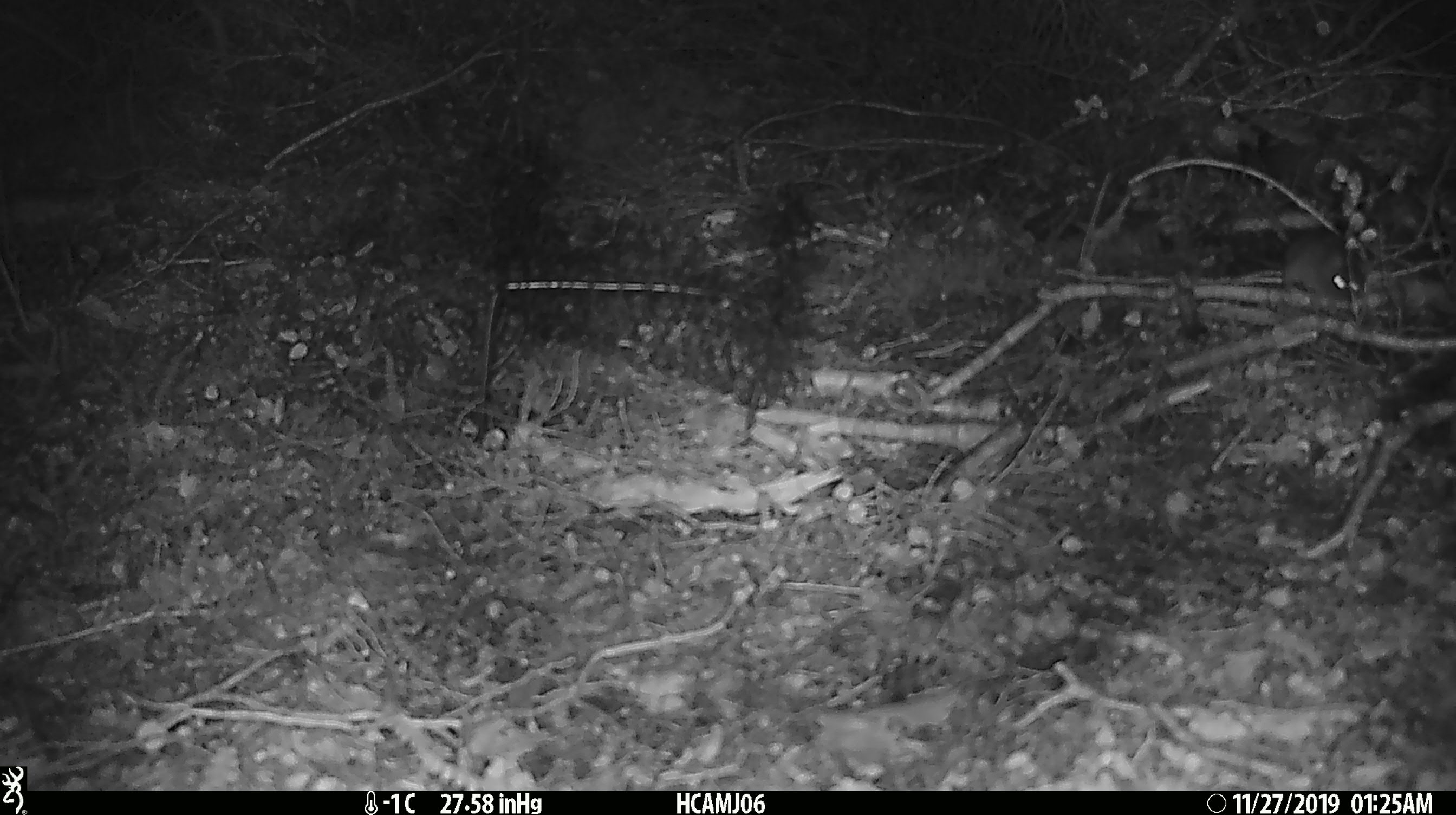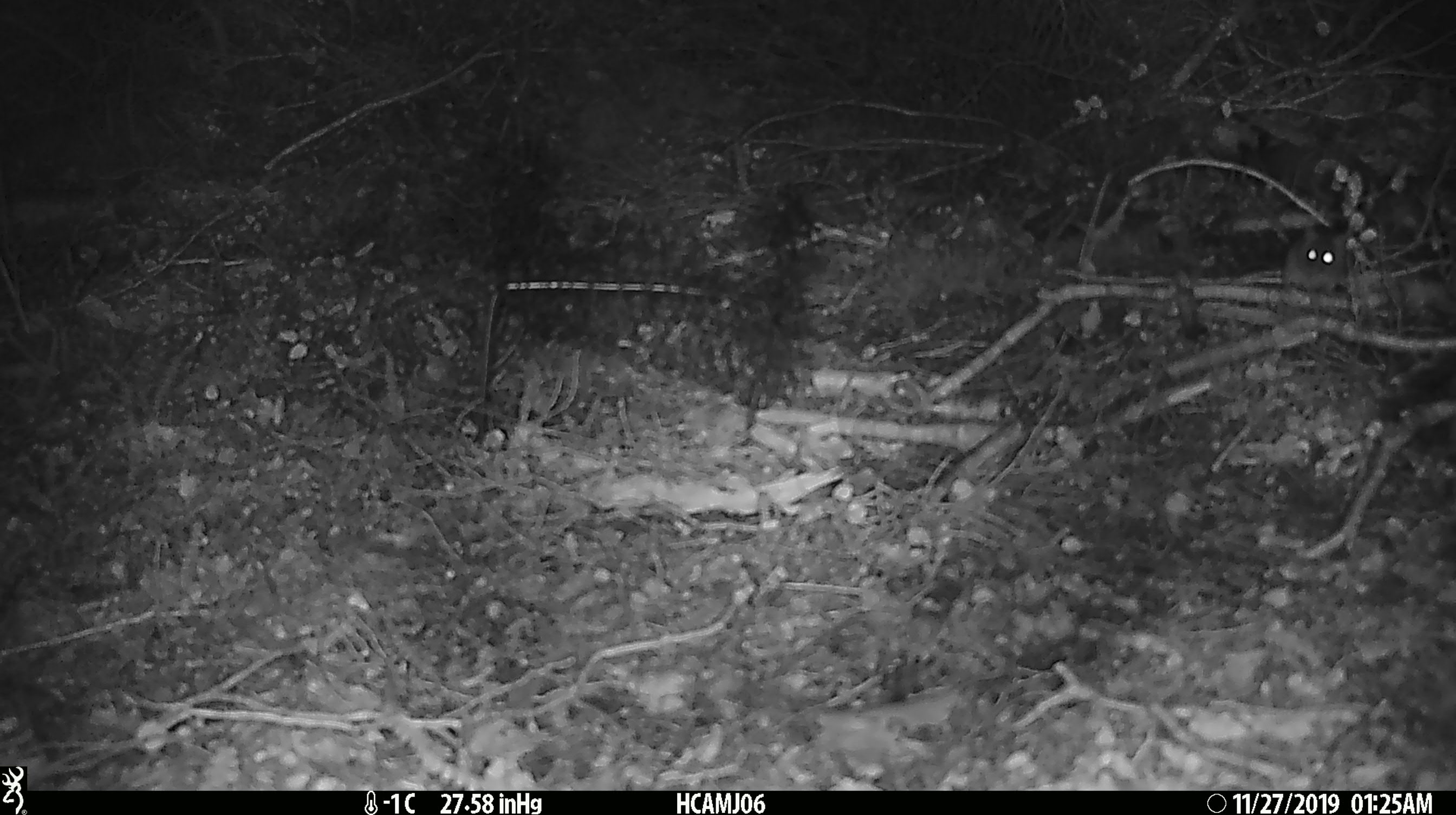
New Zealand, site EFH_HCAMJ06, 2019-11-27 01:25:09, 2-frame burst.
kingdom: Animalia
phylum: Chordata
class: Mammalia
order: Rodentia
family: Muridae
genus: Mus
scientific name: Mus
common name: mouse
Mouse (Mus).